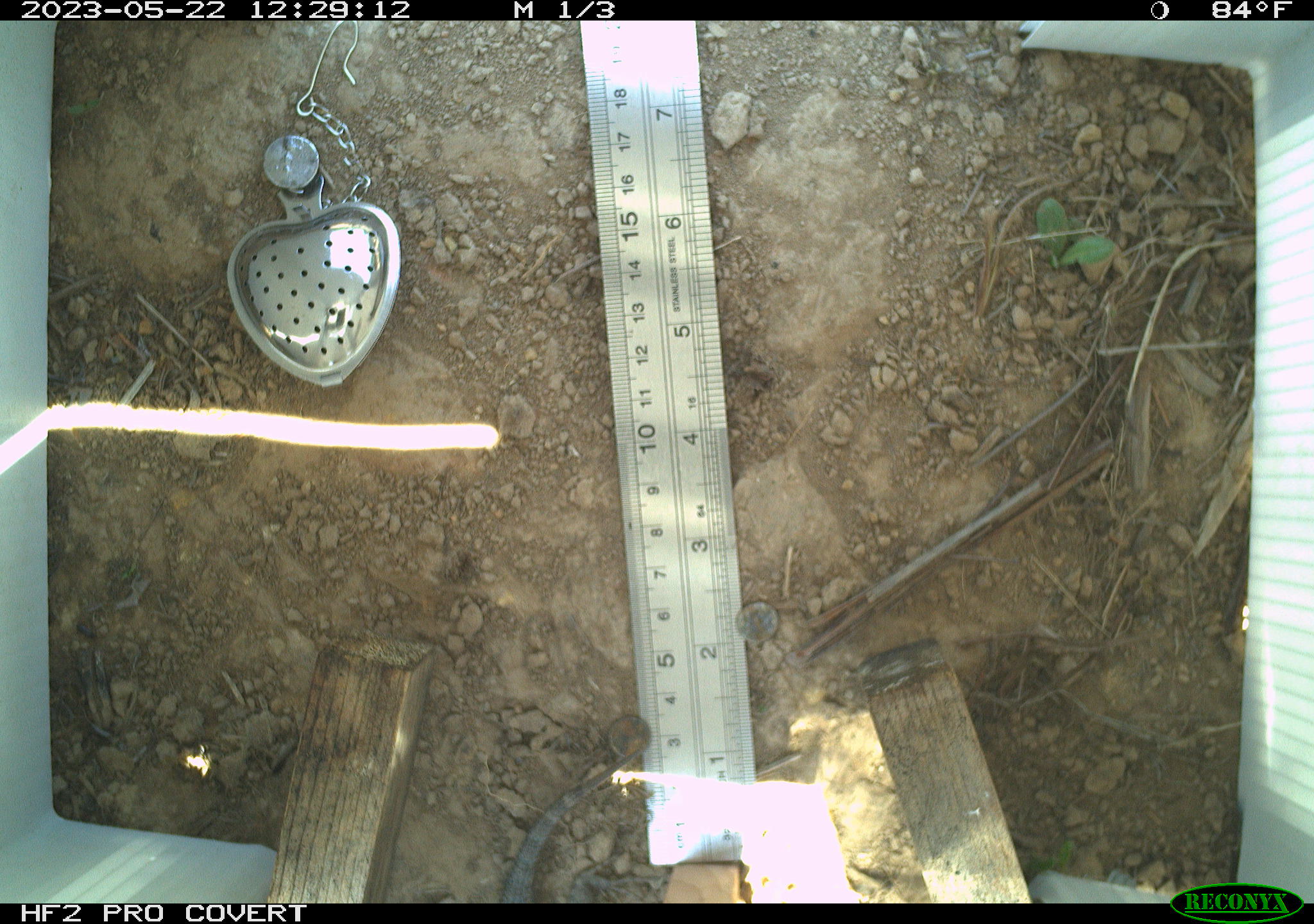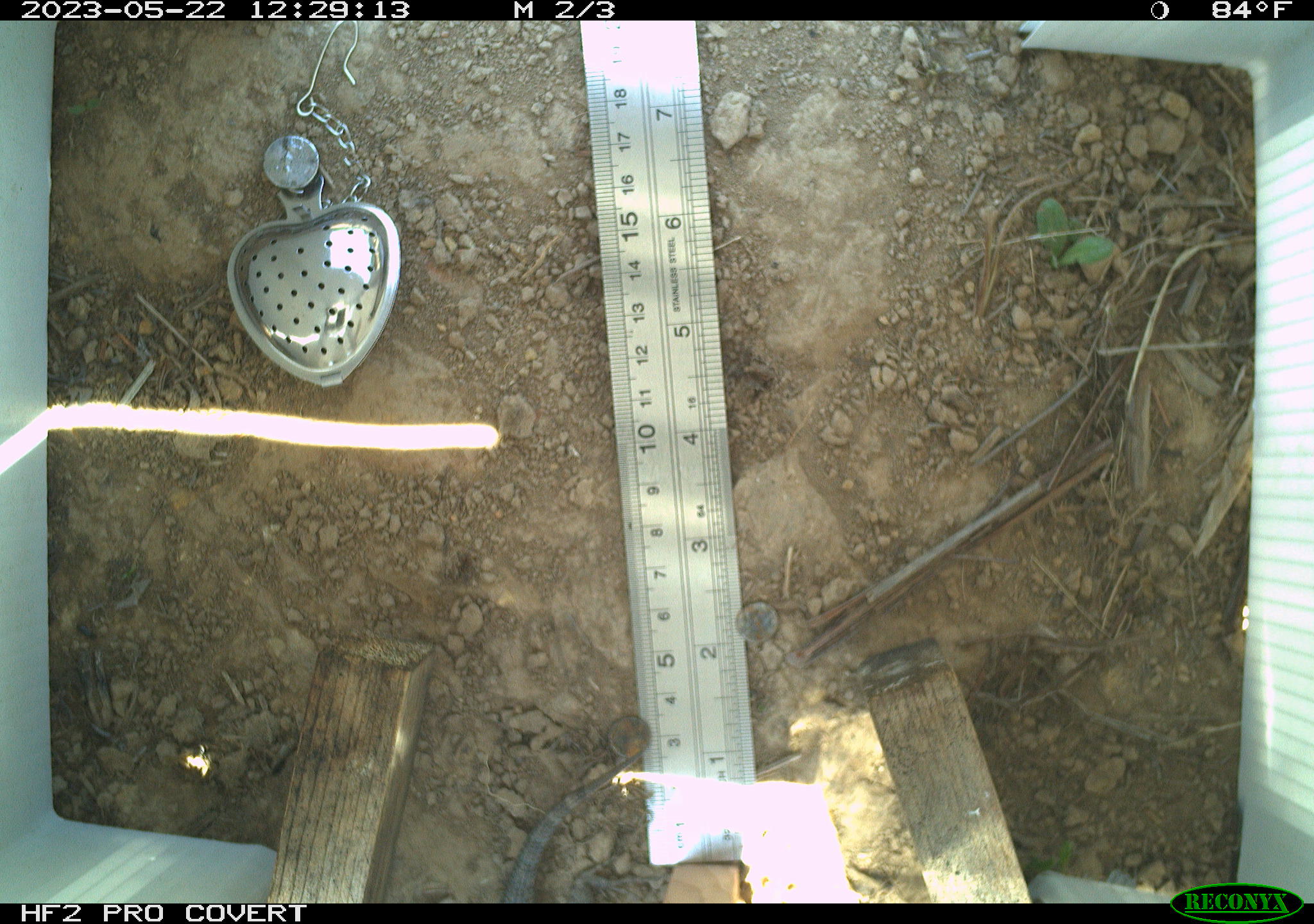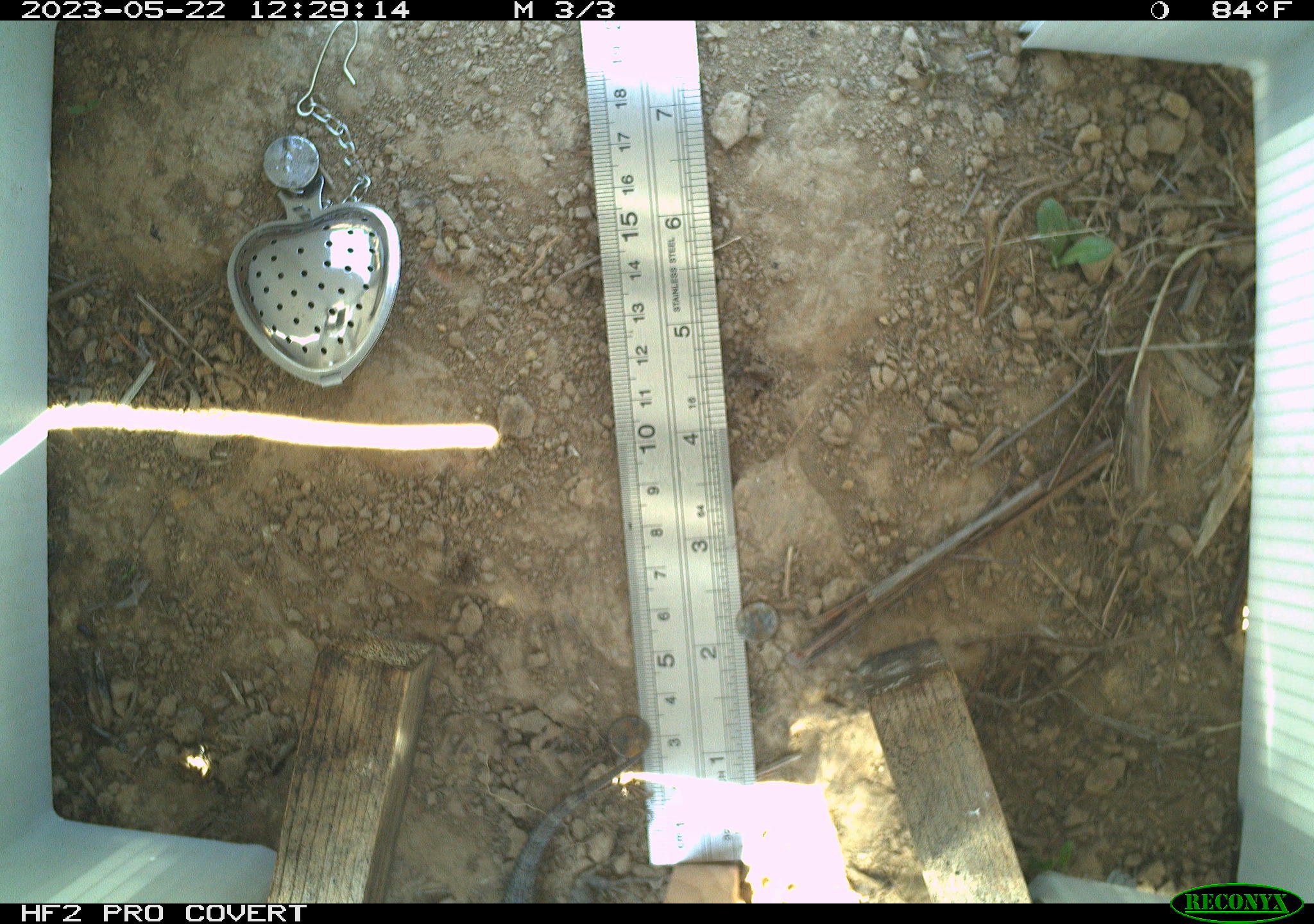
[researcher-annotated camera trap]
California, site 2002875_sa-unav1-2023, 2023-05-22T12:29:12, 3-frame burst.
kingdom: Animalia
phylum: Chordata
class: Reptilia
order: Squamata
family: Phrynosomatidae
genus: Sceloporus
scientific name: Sceloporus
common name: spiny lizards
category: sceloporus species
Sceloporus species (spiny lizards) (Sceloporus).